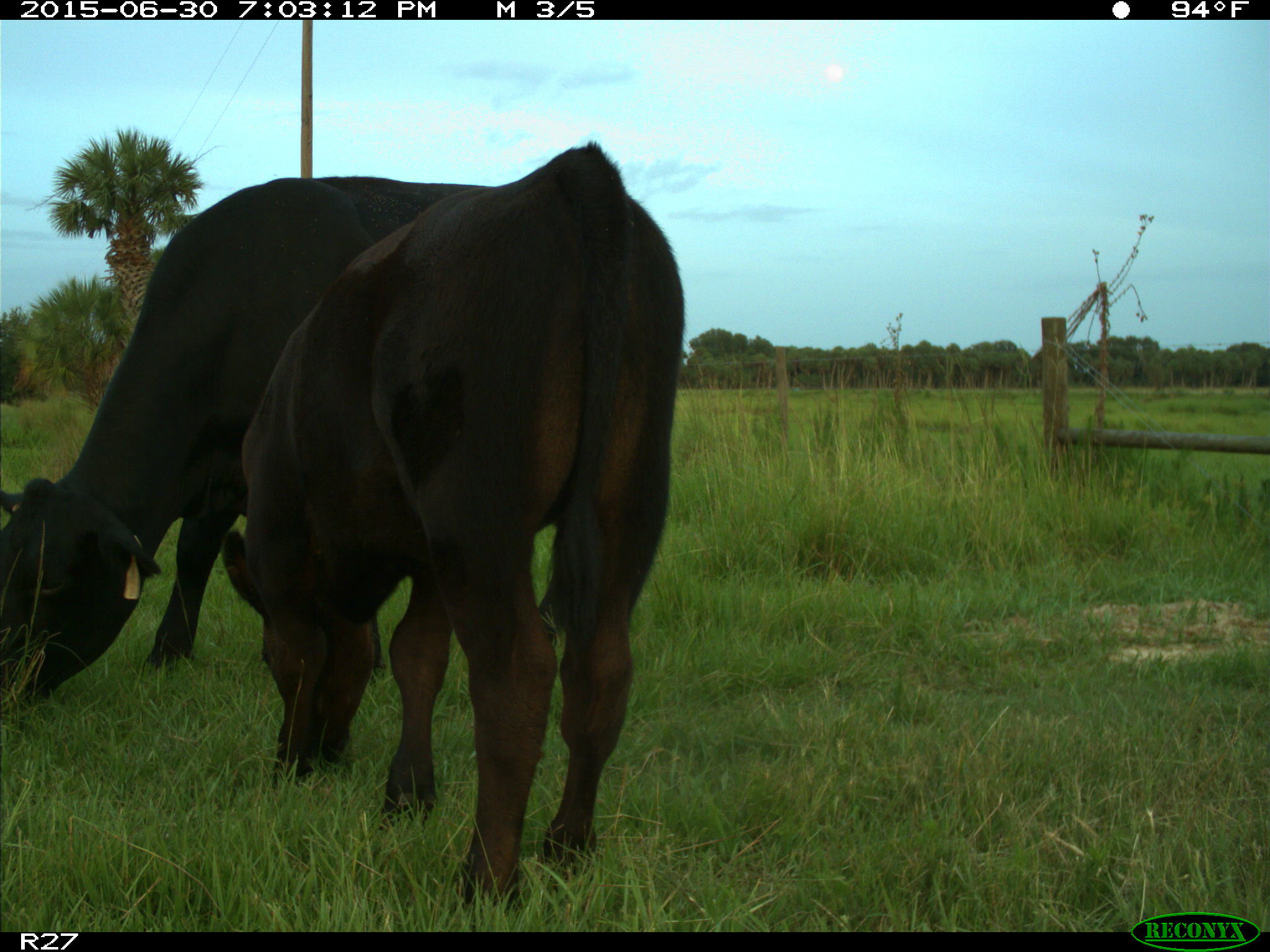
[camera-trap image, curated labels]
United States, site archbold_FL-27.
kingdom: Animalia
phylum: Chordata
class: Mammalia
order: Artiodactyla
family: Bovidae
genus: Bos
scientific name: Bos taurus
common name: domestic cow